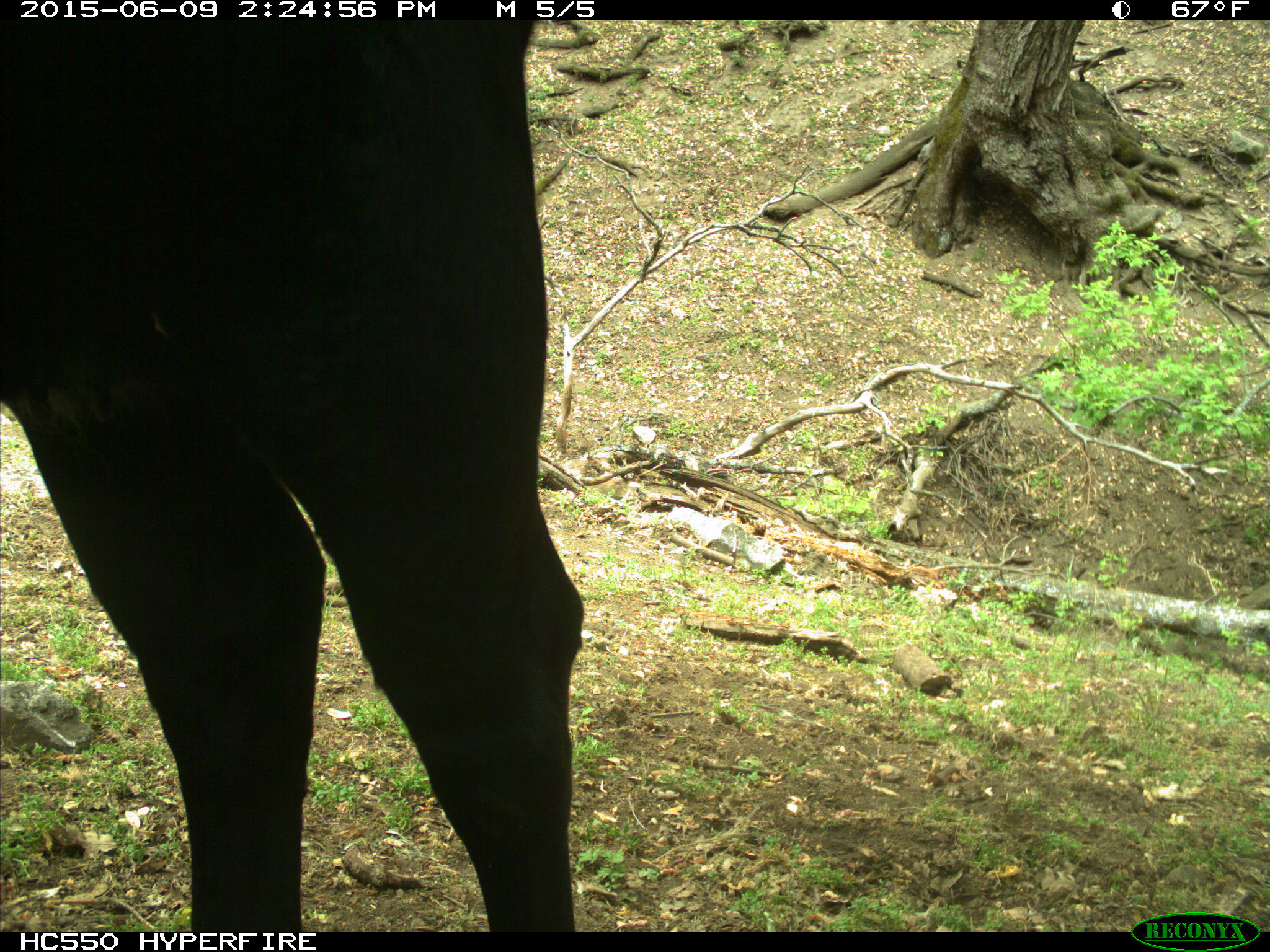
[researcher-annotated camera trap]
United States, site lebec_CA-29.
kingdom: Animalia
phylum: Chordata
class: Mammalia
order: Artiodactyla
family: Bovidae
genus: Bos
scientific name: Bos taurus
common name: domestic cow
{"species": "Bos taurus (domestic cow)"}